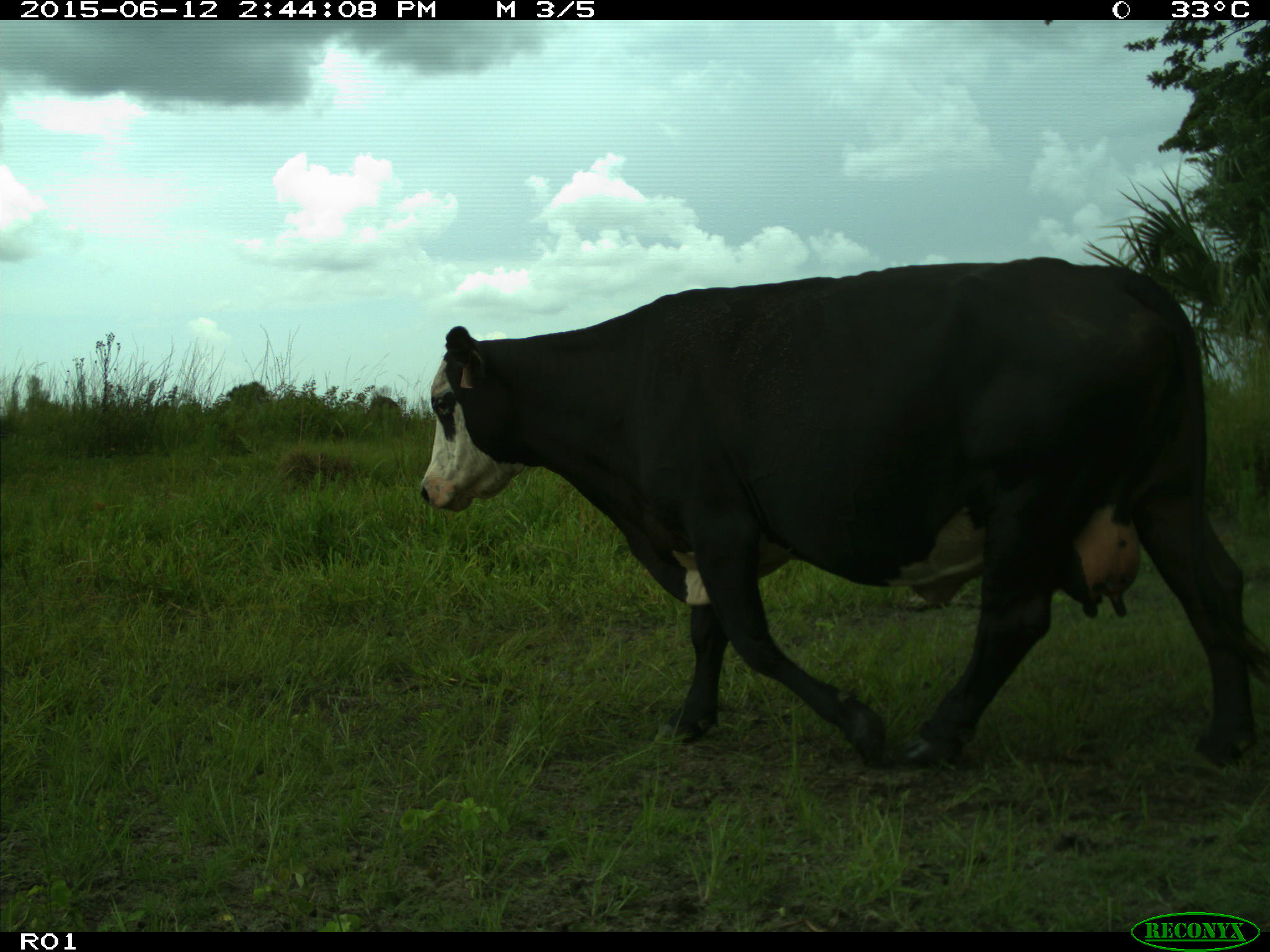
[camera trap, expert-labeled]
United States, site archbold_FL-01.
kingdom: Animalia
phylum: Chordata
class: Mammalia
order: Artiodactyla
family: Bovidae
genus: Bos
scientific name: Bos taurus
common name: domestic cow